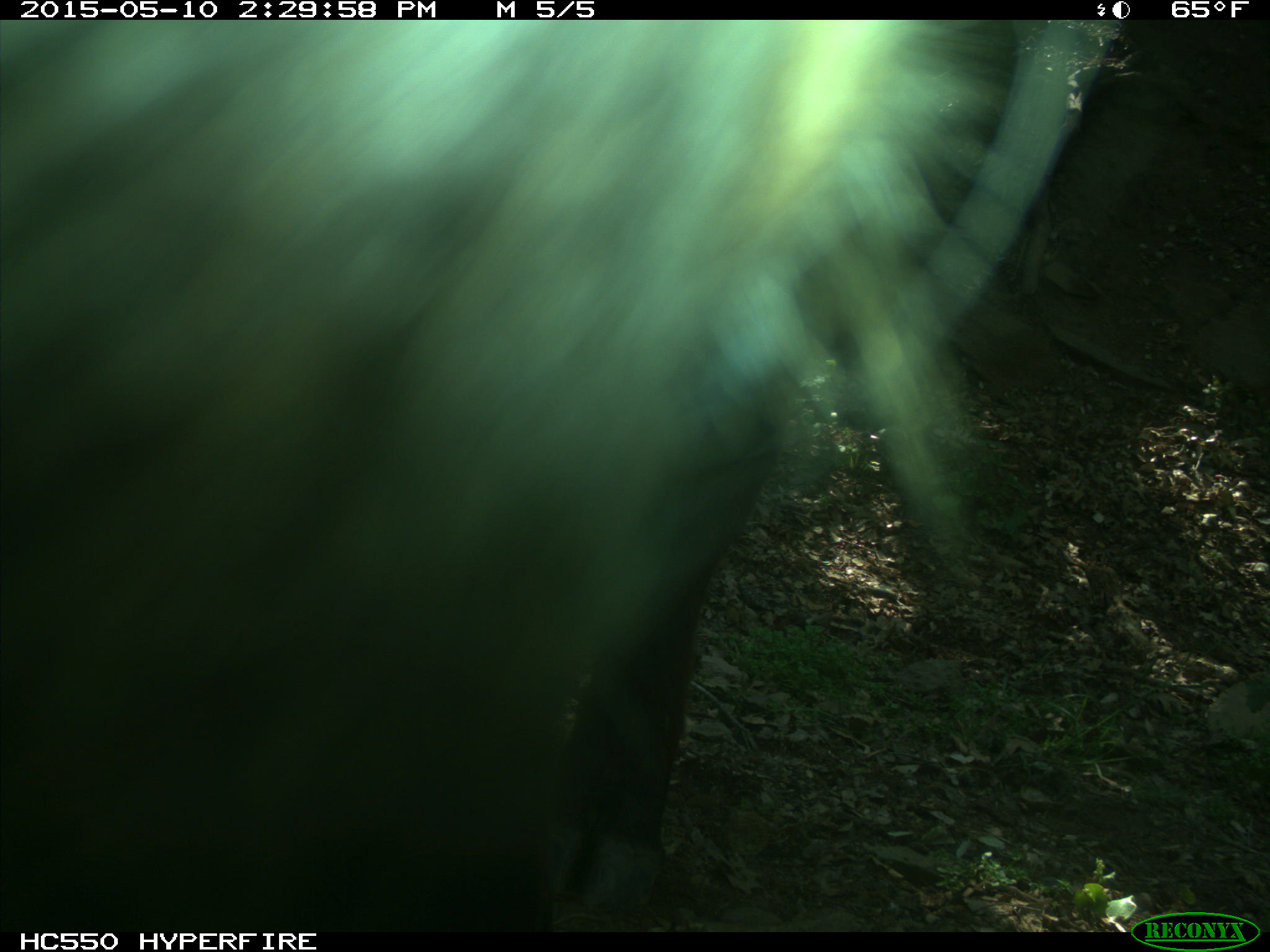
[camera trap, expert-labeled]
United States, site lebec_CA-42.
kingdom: Animalia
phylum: Chordata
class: Mammalia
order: Artiodactyla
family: Bovidae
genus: Bos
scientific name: Bos taurus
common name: domestic cow